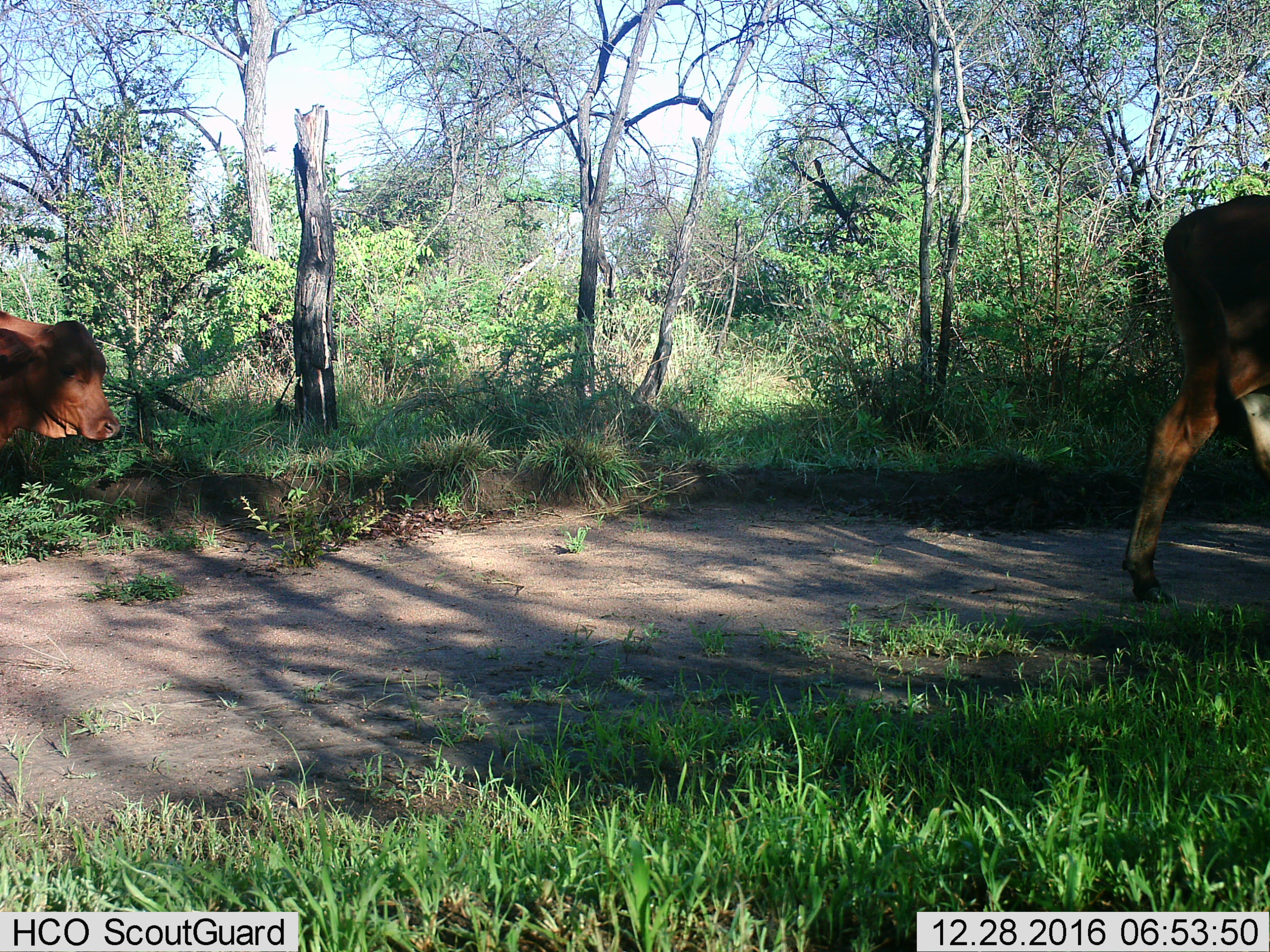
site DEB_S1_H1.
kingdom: Animalia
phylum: Chordata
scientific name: Vertebrata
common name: domestic animal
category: domesticanimal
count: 2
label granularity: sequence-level